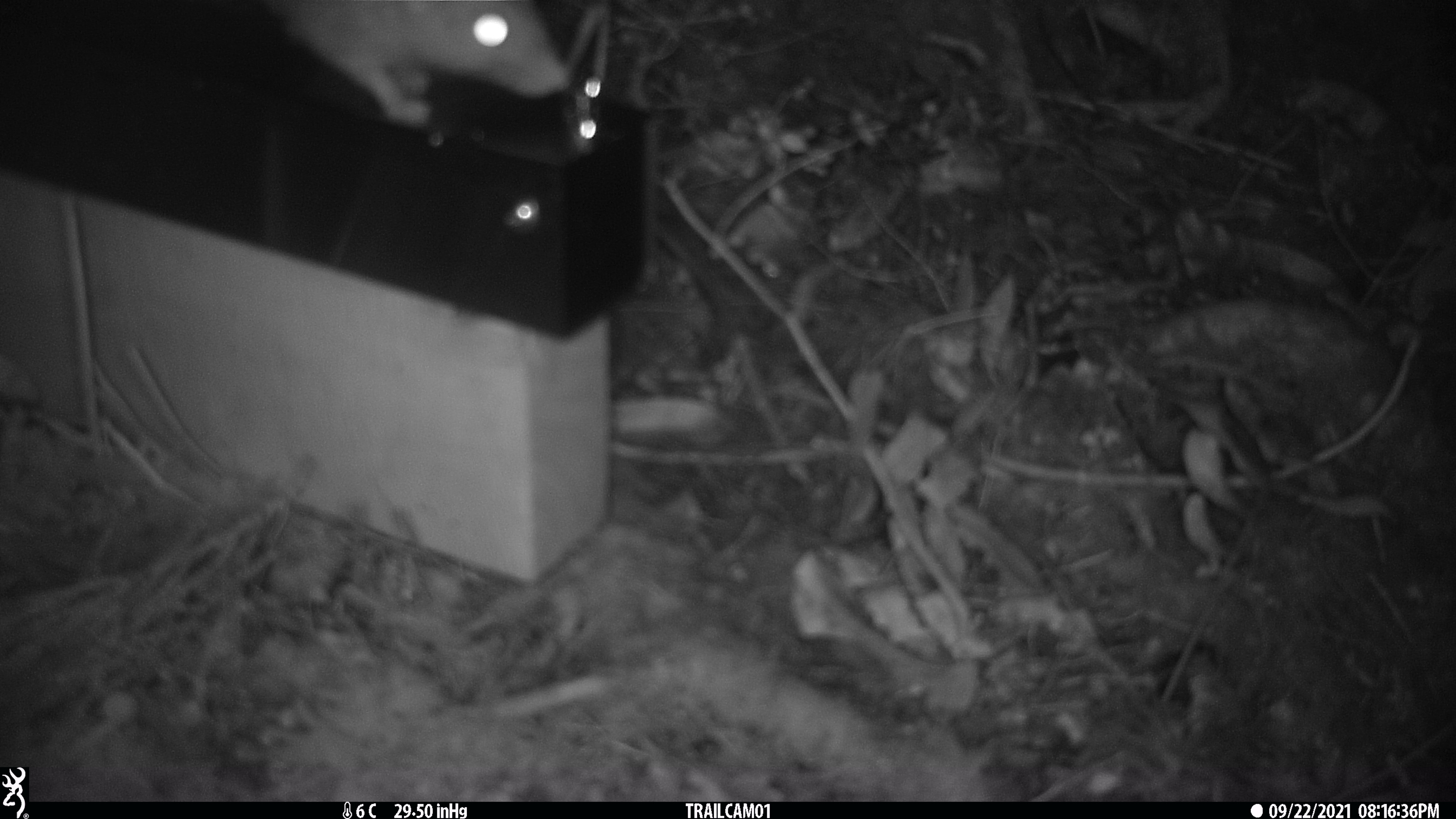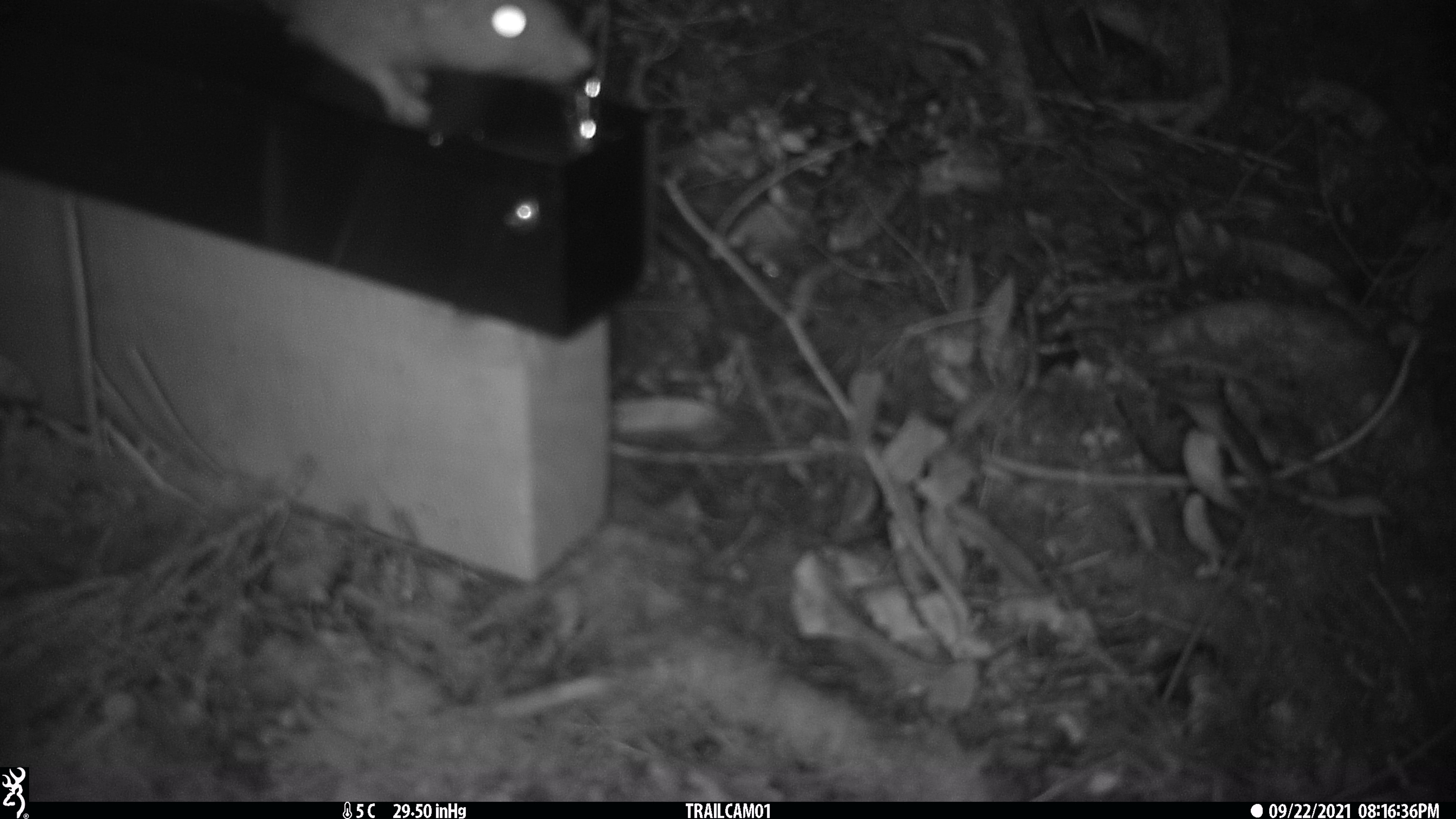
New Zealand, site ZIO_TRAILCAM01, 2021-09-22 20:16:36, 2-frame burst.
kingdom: Animalia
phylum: Chordata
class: Mammalia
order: Rodentia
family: Muridae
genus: Rattus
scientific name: Rattus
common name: rat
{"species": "rat (Rattus)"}